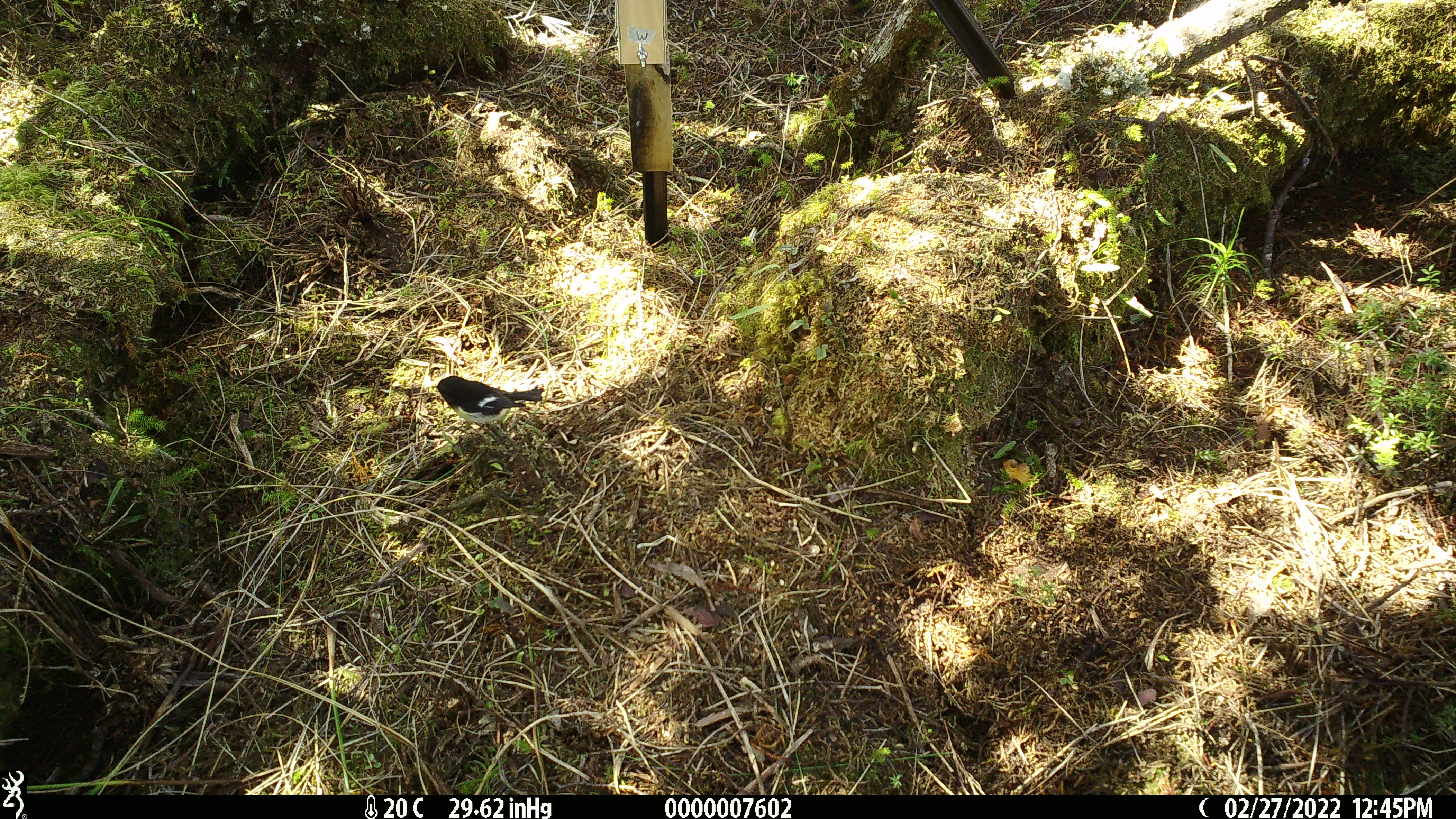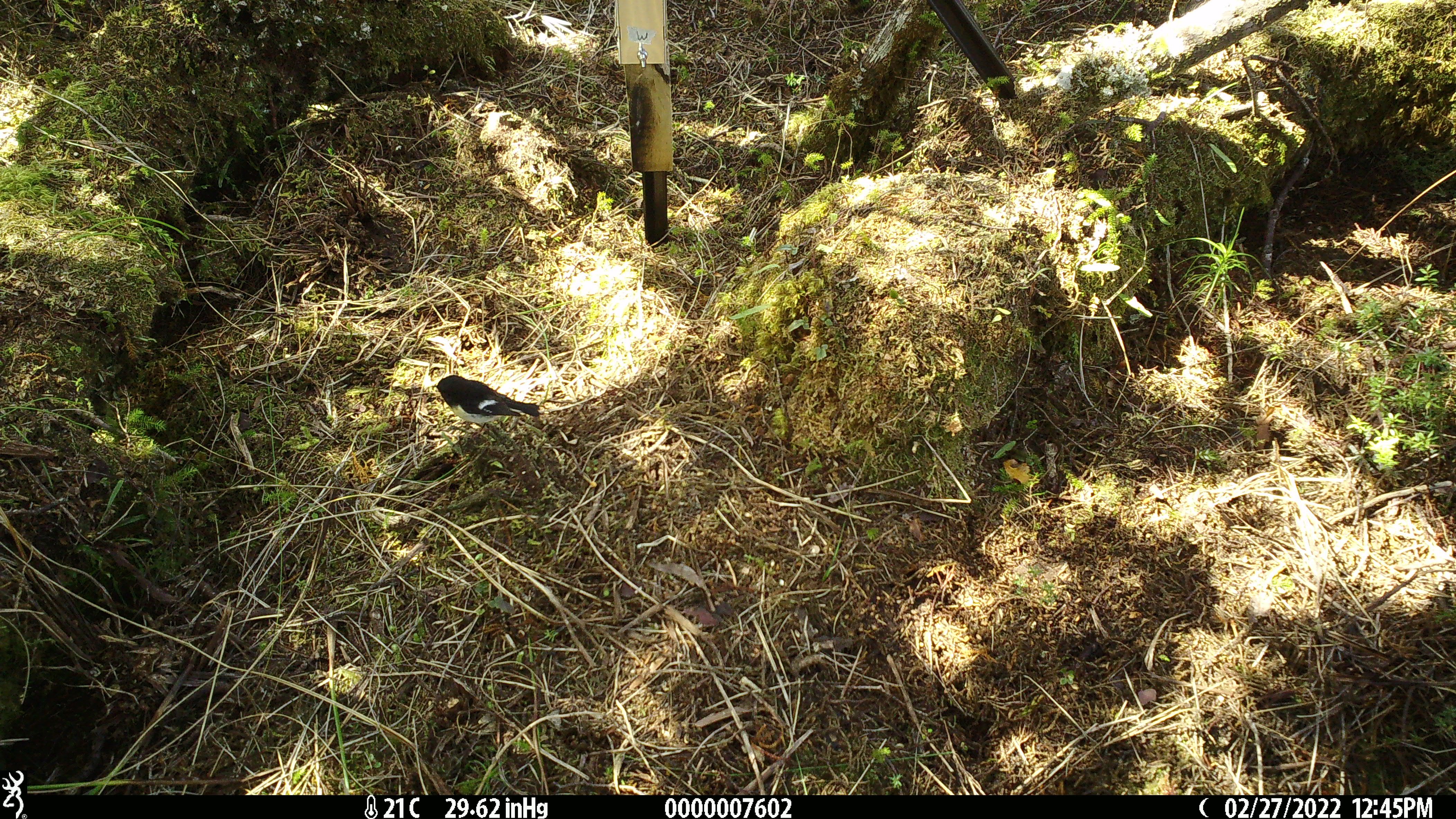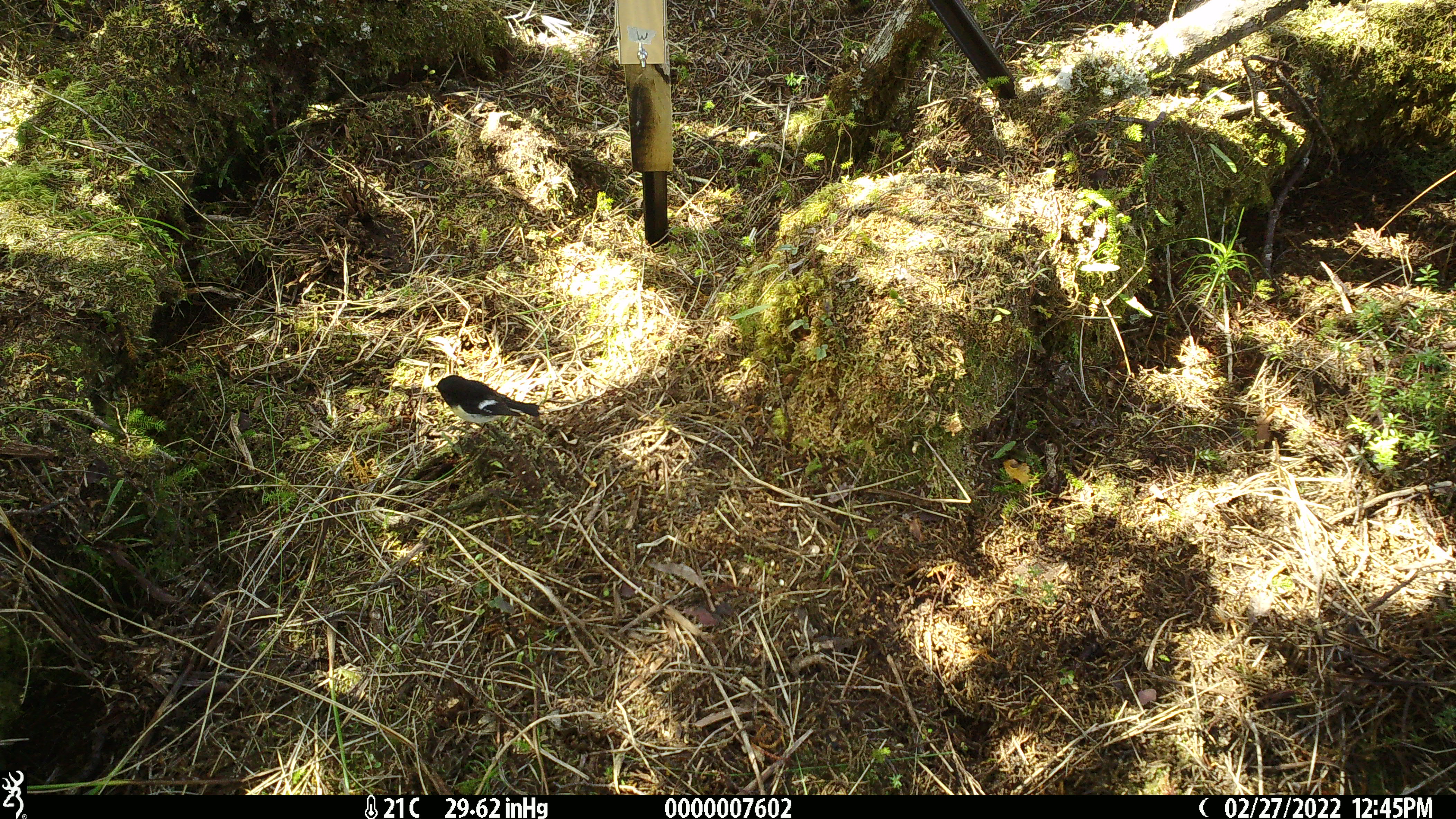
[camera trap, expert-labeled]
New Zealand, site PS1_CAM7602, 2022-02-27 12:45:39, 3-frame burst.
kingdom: Animalia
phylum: Chordata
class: Aves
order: Passeriformes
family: Petroicidae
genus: Petroica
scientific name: Petroica macrocephala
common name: tomtit